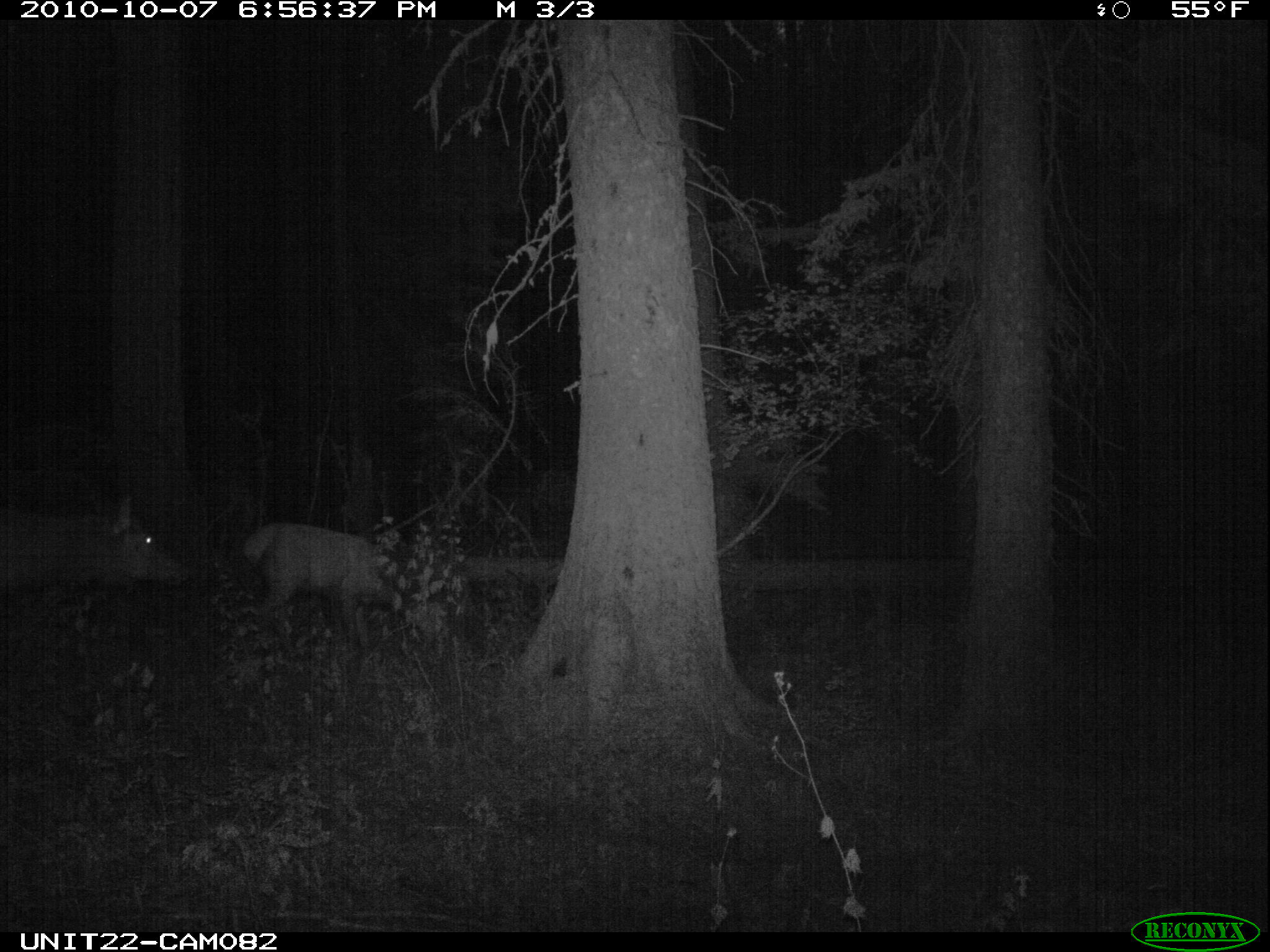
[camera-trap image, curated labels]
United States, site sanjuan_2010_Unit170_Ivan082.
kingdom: Animalia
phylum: Chordata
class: Mammalia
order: Artiodactyla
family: Cervidae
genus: Cervus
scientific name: Cervus elaphus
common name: red deer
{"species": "Cervus elaphus (red deer)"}